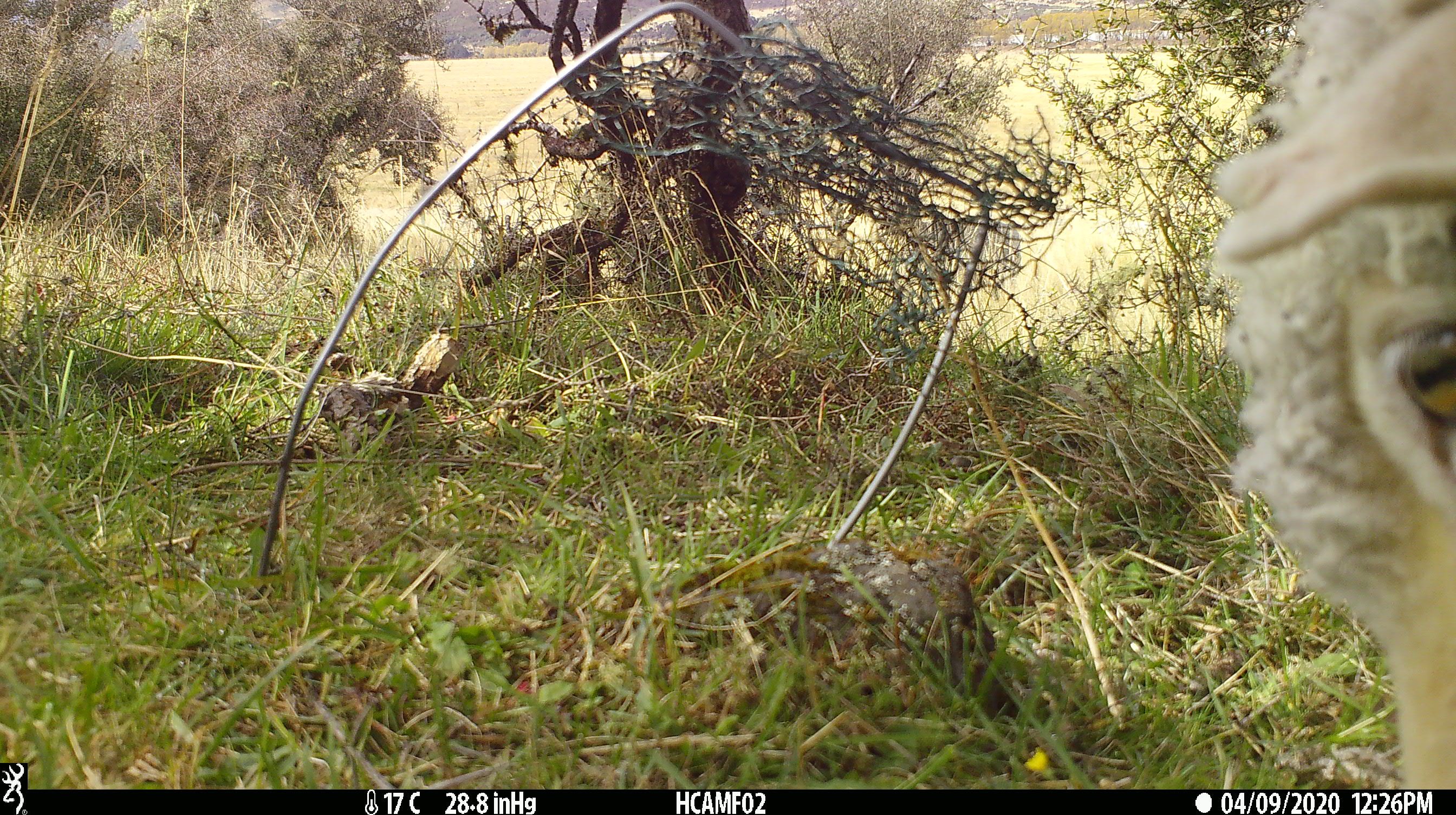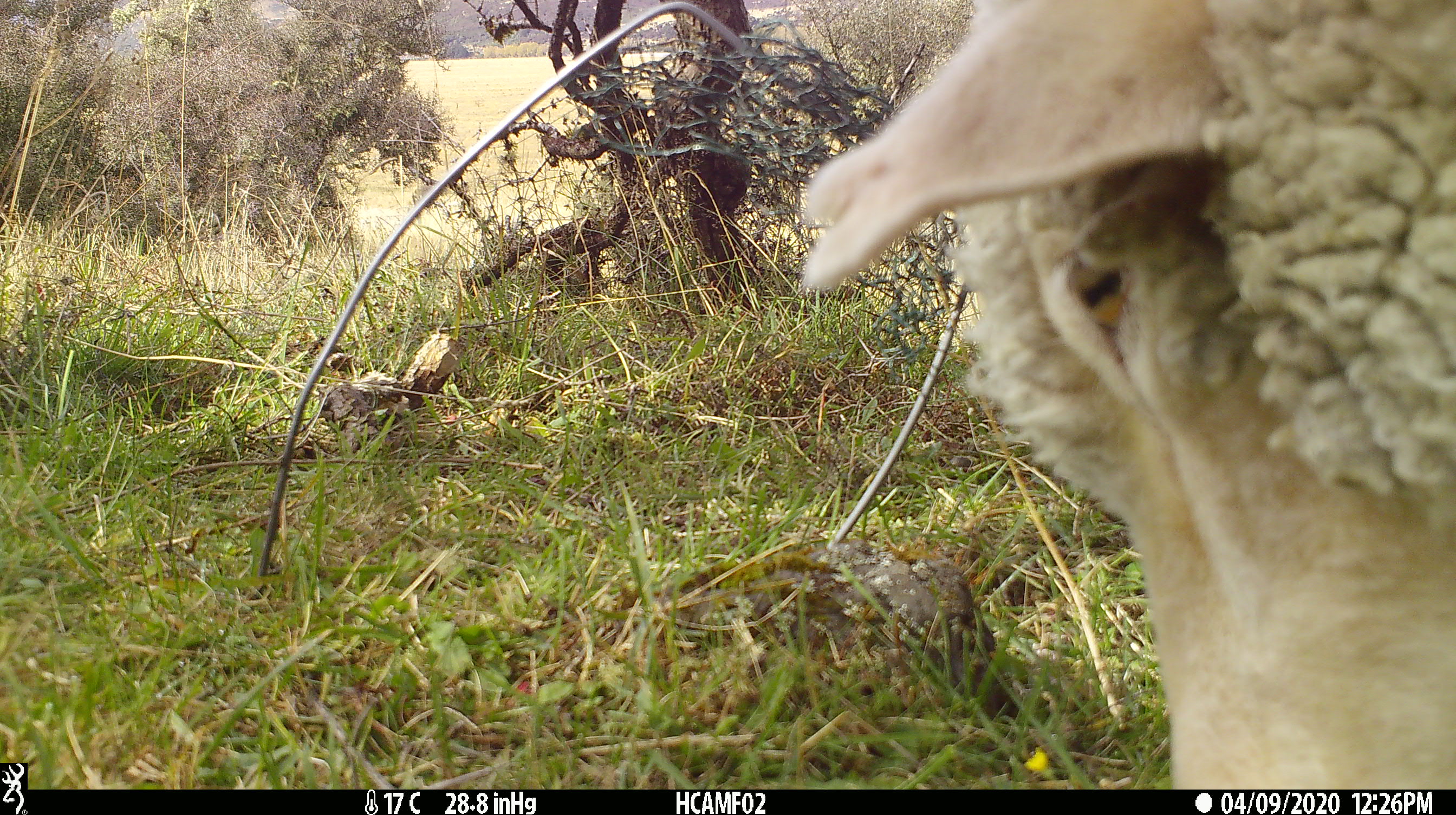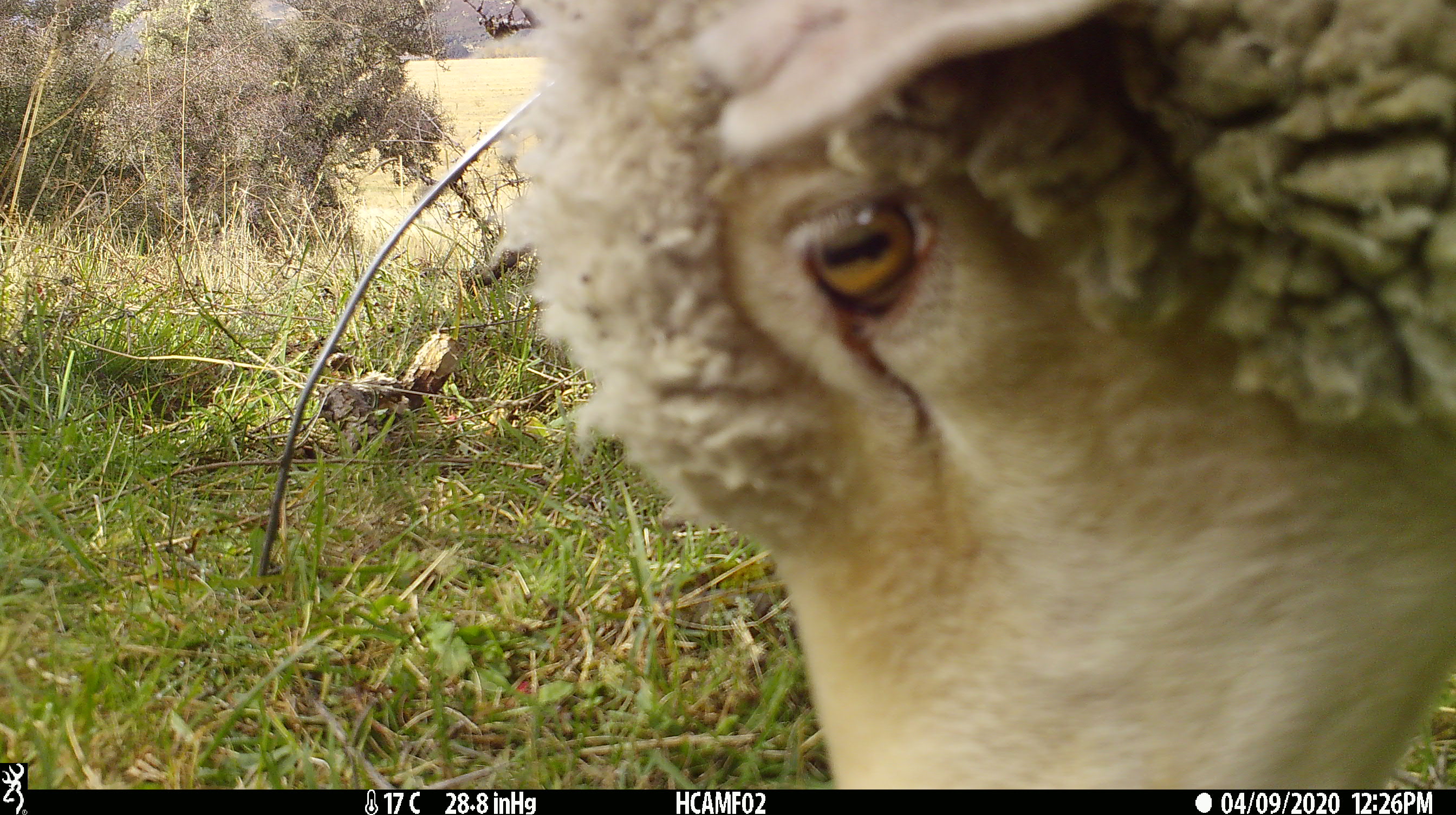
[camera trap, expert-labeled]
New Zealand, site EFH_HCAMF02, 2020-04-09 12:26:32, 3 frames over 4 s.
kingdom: Animalia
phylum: Chordata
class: Mammalia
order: Artiodactyla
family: Bovidae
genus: Ovis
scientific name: Ovis aries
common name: domestic sheep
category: sheep